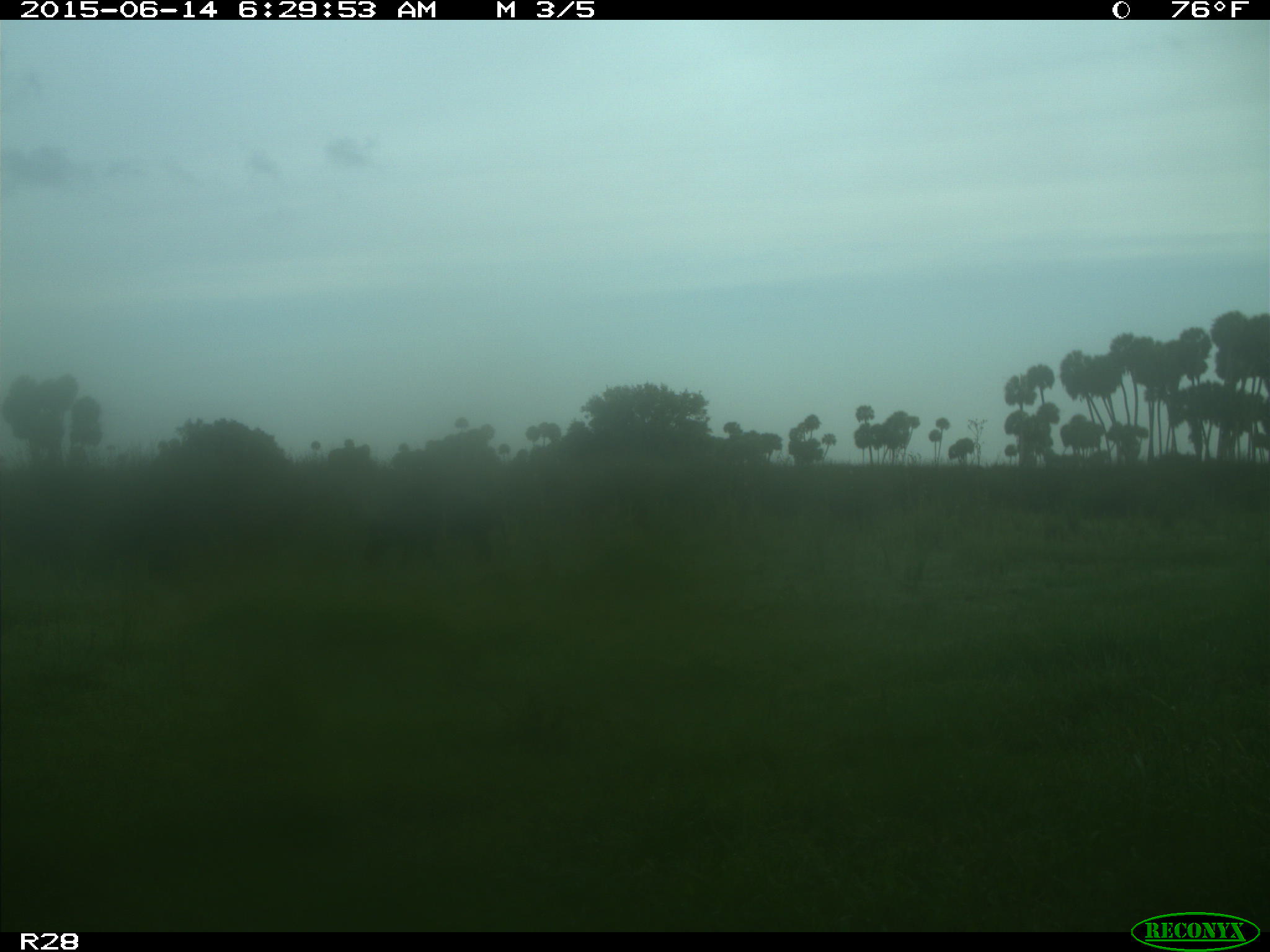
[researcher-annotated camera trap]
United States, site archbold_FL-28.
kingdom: Animalia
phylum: Chordata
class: Mammalia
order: Artiodactyla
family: Suidae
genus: Sus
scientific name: Sus scrofa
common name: wild boar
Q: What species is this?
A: Sus scrofa (wild boar).